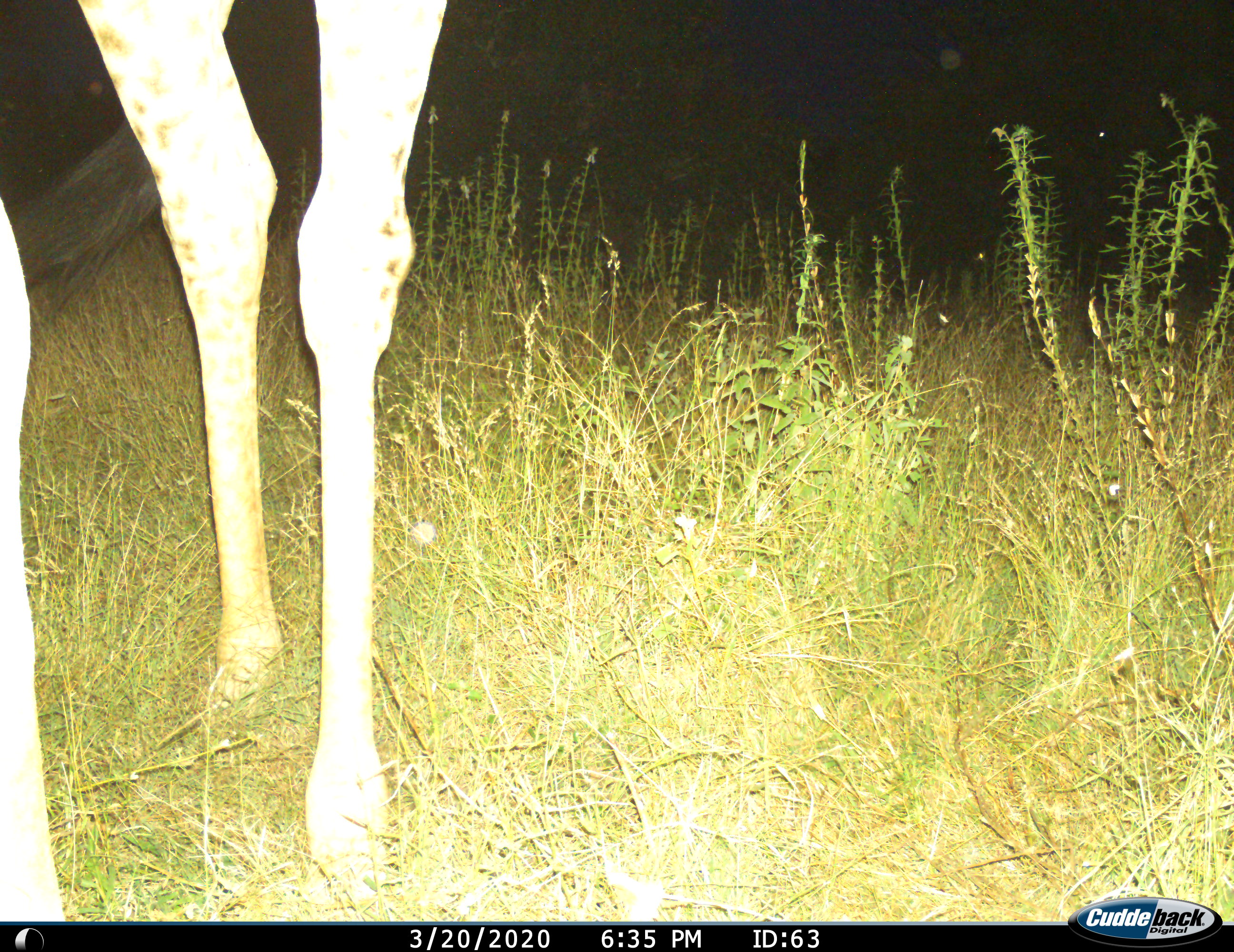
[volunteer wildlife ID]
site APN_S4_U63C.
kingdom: Animalia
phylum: Chordata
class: Mammalia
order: Artiodactyla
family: Giraffidae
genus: Giraffa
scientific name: Giraffa camelopardalis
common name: giraffe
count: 1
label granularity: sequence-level